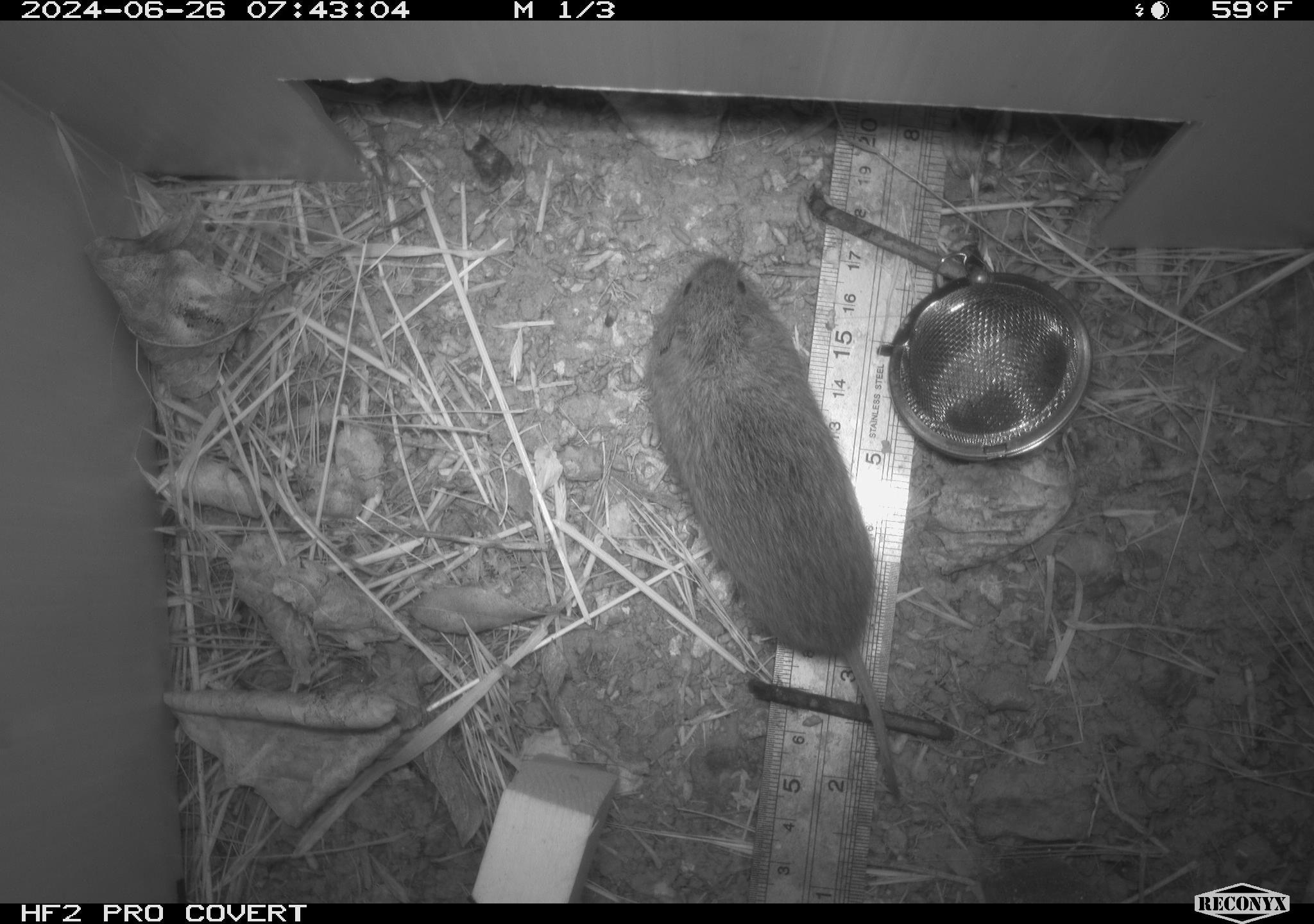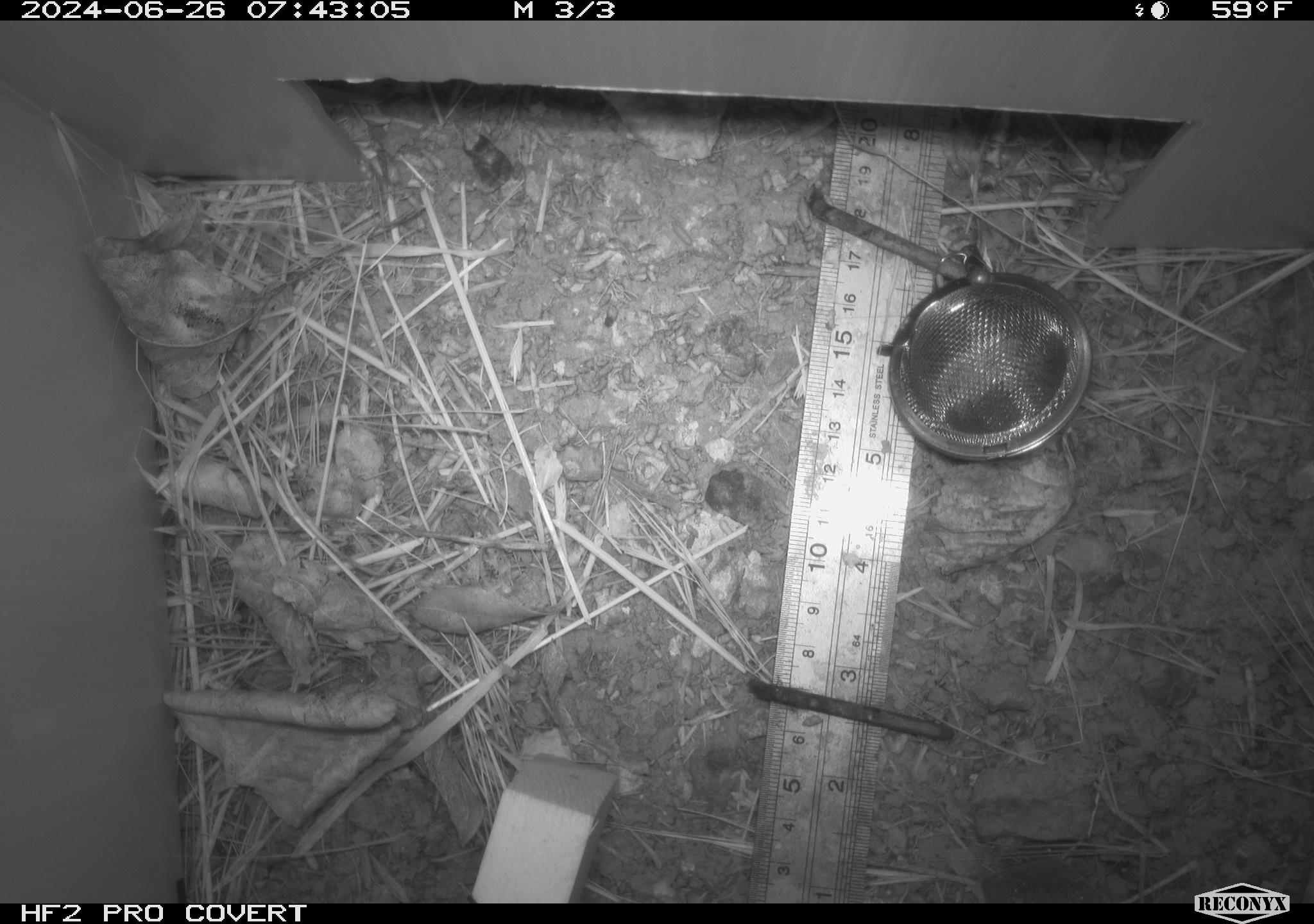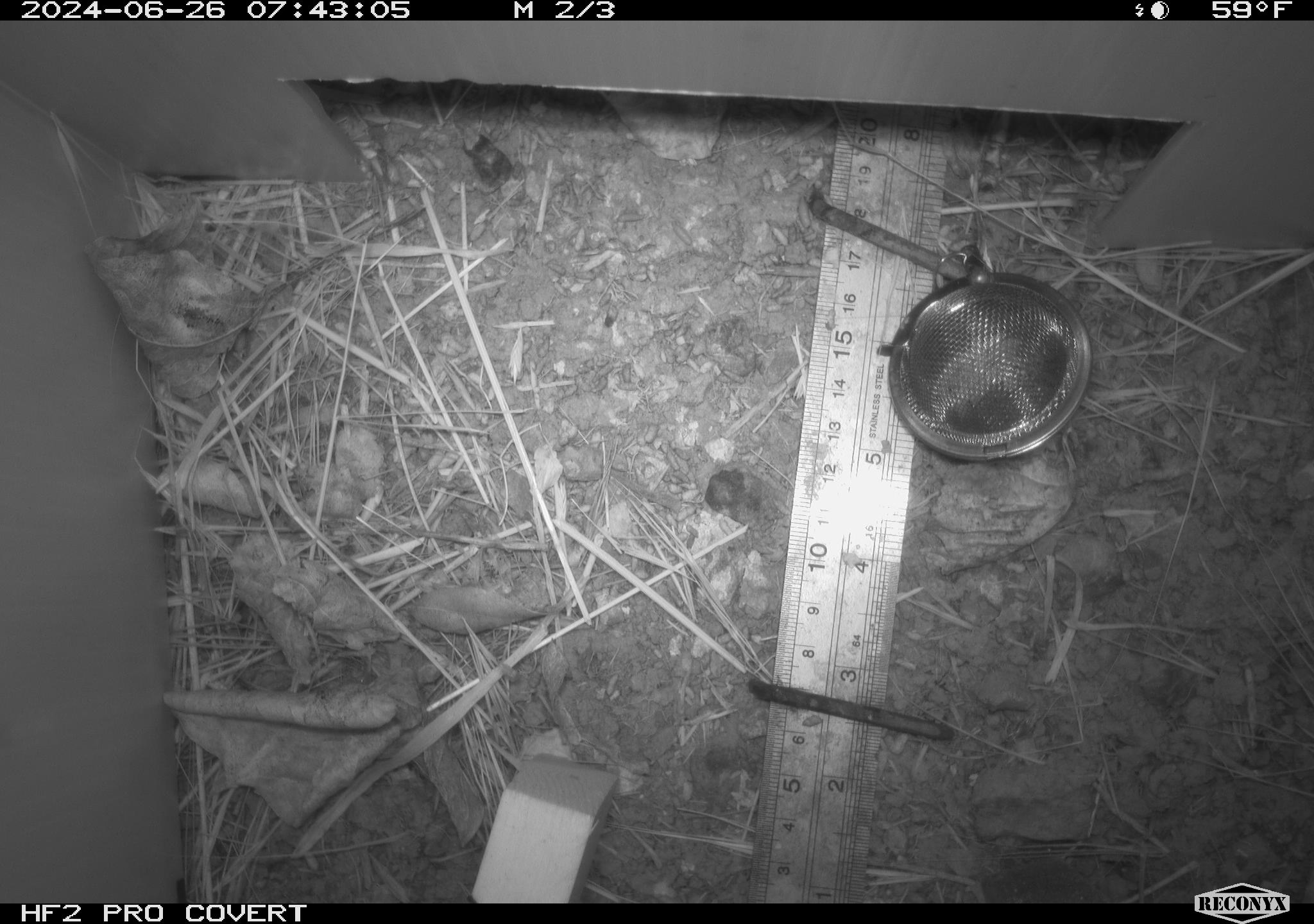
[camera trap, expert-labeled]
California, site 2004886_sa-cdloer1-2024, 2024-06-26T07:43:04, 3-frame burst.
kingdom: Animalia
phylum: Chordata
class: Mammalia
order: Rodentia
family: Cricetidae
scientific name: Arvicolinae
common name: voles, lemmings, and muskrats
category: arvicolinae subfamily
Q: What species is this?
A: Arvicolinae subfamily (voles, lemmings, and muskrats) (Arvicolinae).